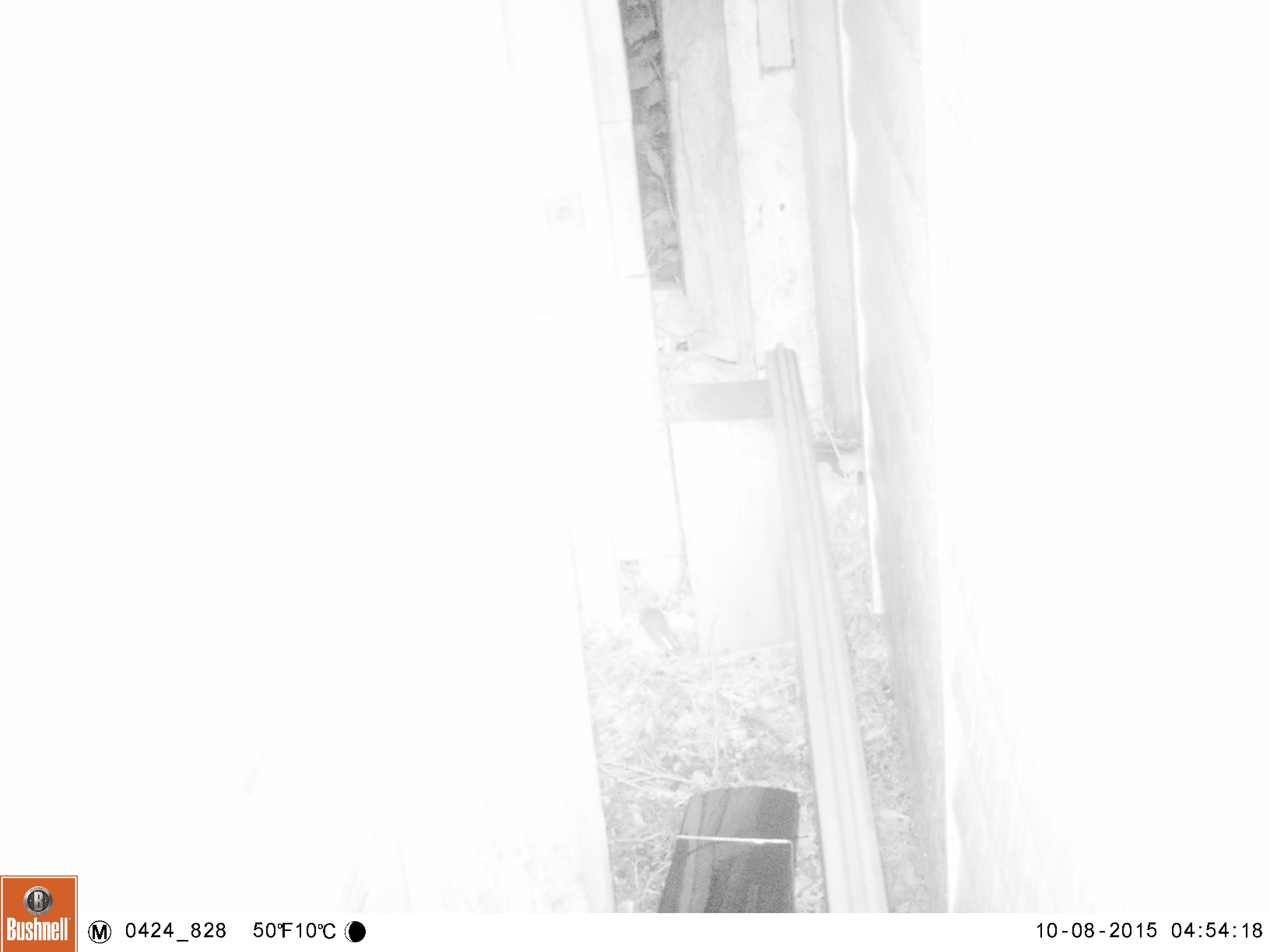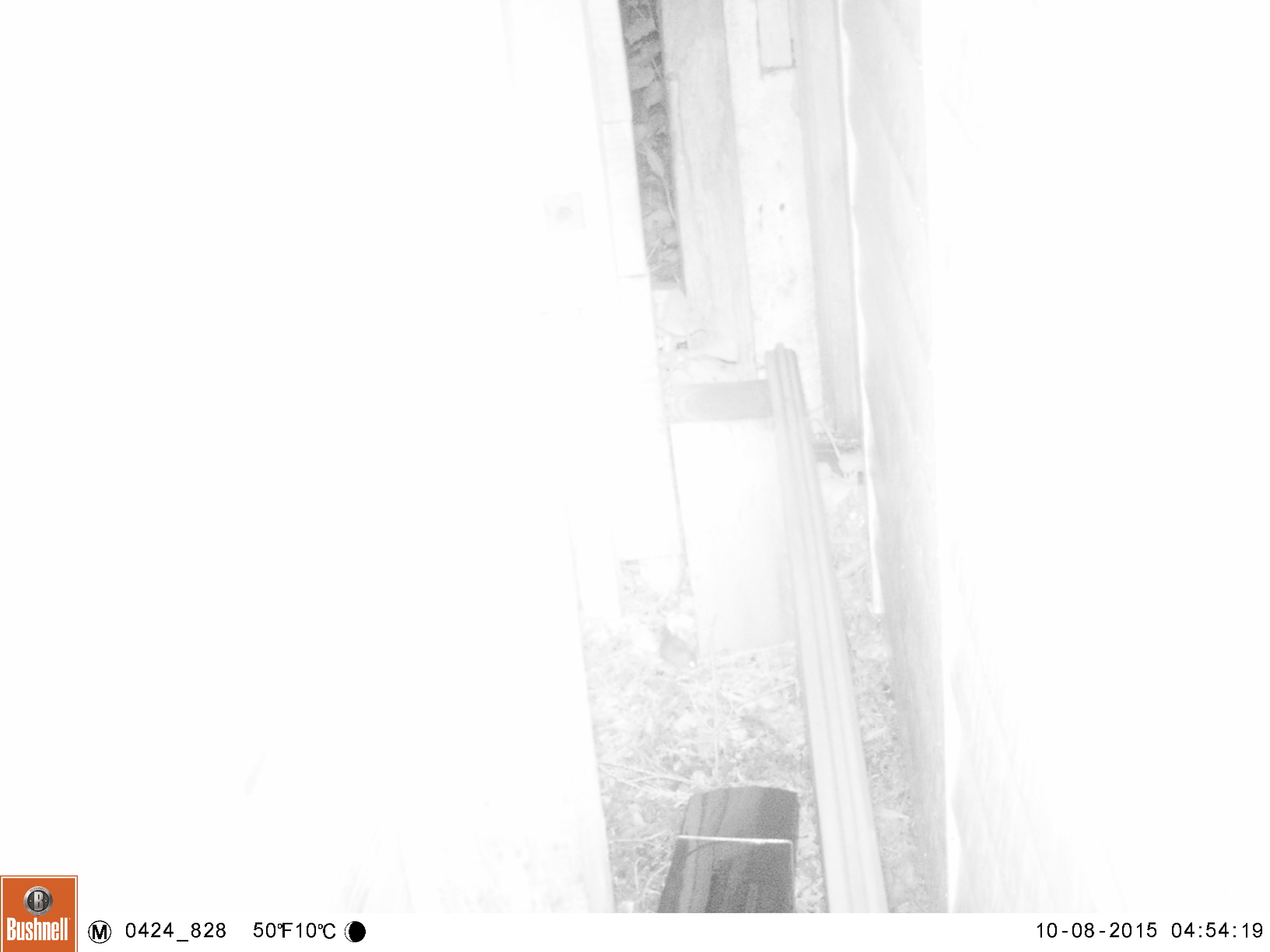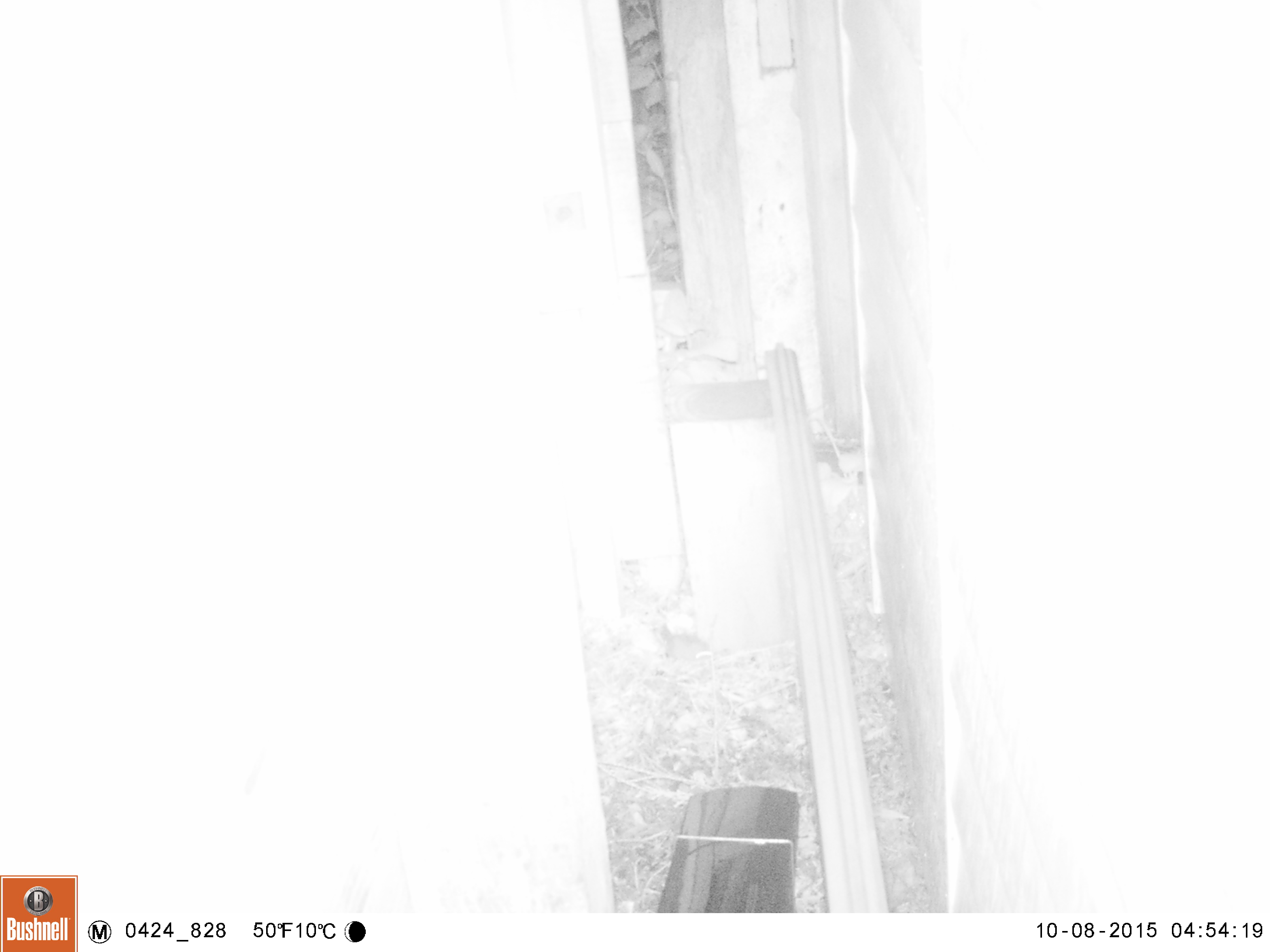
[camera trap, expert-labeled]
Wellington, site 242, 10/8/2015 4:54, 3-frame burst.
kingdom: Animalia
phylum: Chordata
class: Mammalia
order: Rodentia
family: Muridae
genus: Mus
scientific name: Mus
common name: mouse